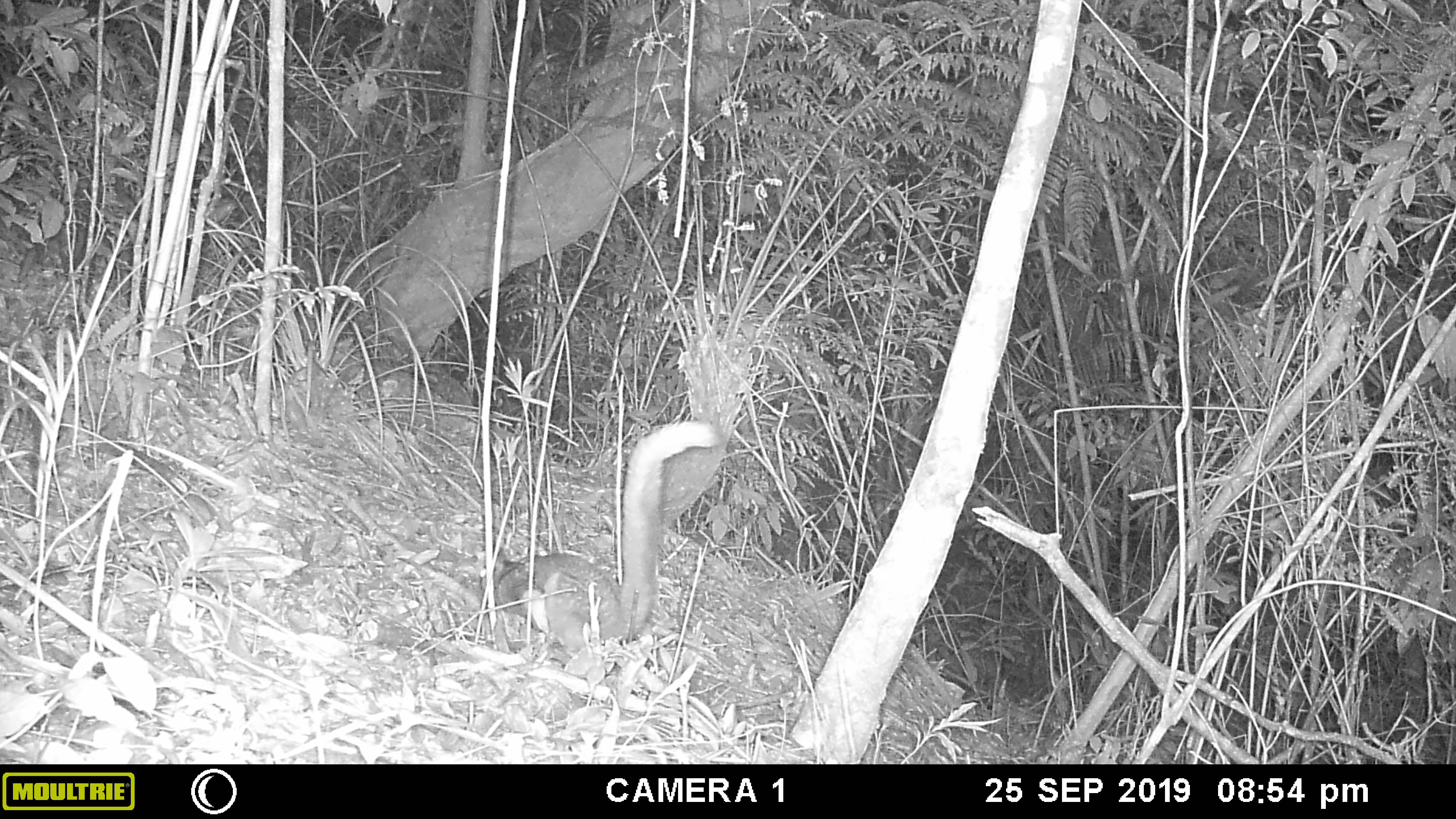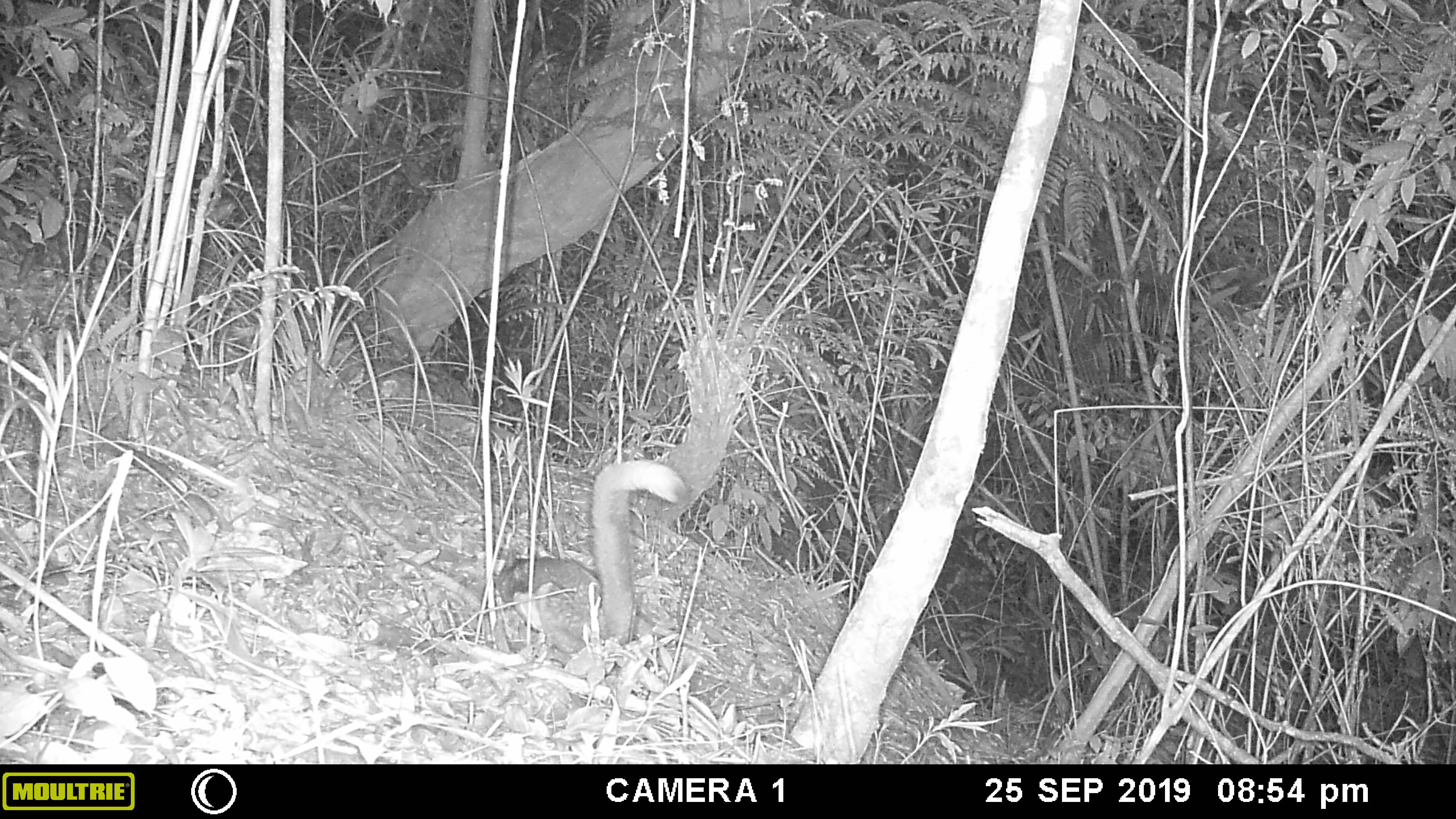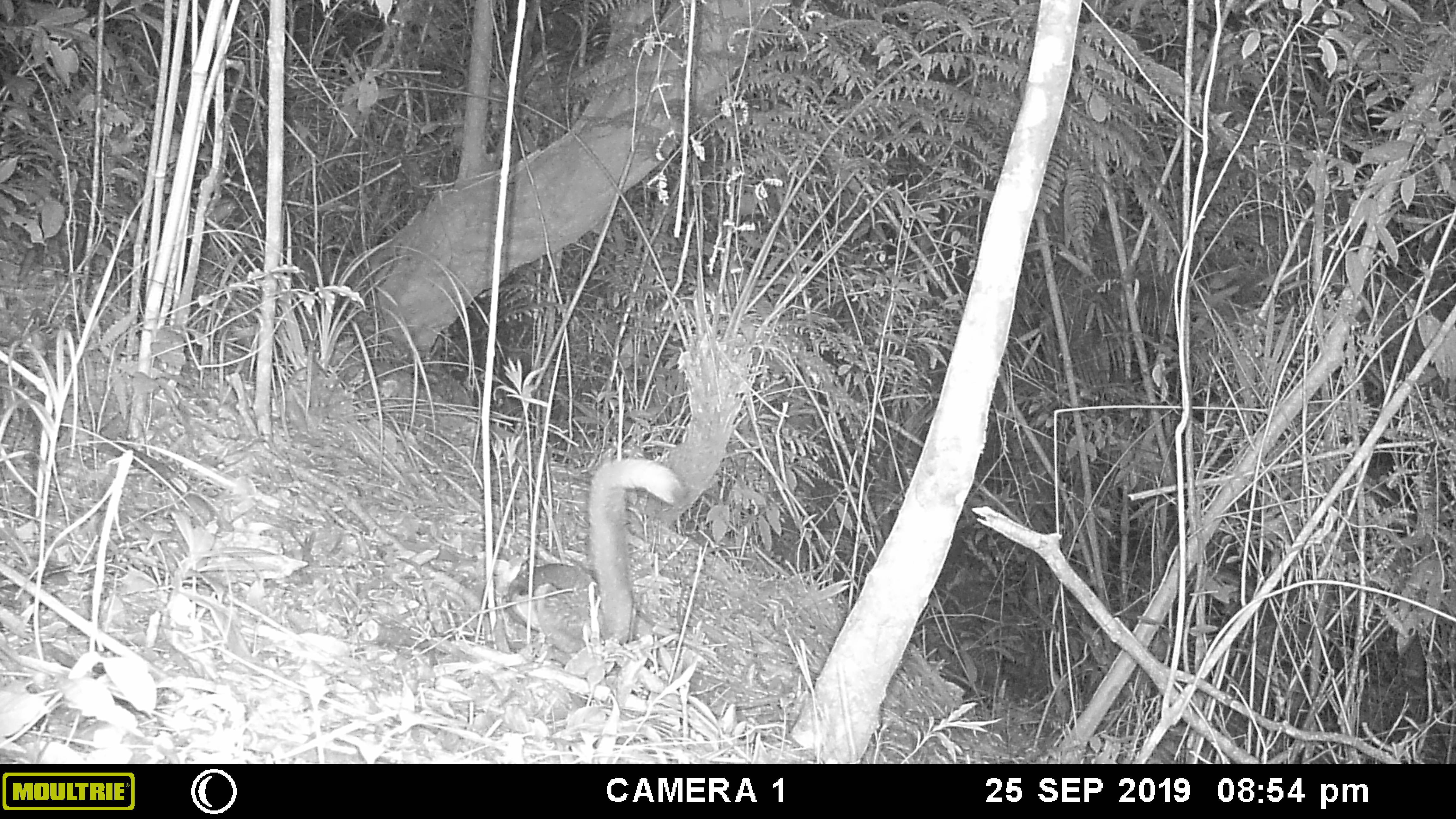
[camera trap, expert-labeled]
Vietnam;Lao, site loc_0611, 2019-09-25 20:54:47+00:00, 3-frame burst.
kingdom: Animalia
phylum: Chordata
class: Mammalia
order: Rodentia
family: Sciuridae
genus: Petaurista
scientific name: Petaurista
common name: giant flying squirrel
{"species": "giant flying squirrel (Petaurista)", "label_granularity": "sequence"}